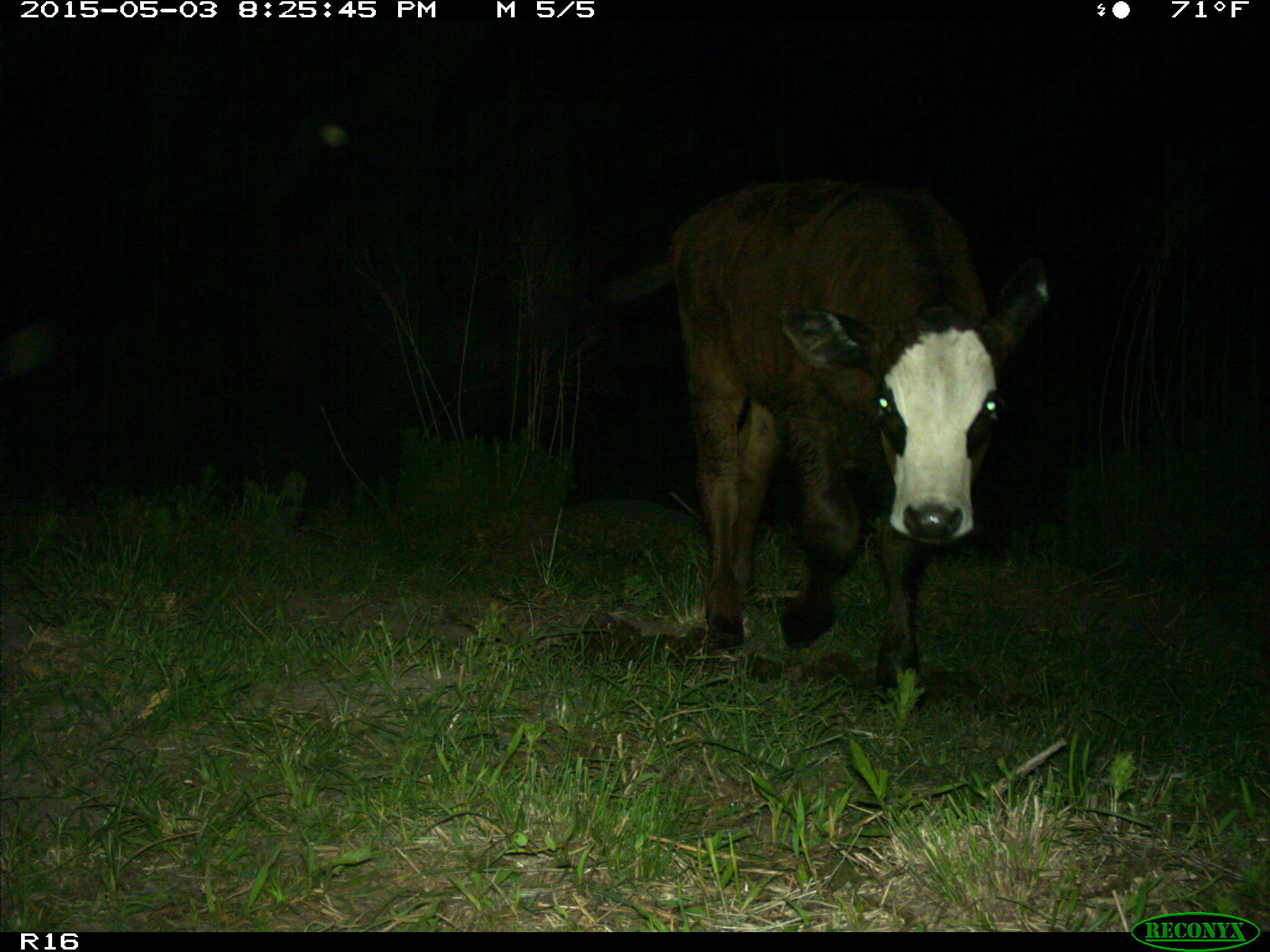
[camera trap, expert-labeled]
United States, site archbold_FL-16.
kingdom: Animalia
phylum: Chordata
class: Mammalia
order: Artiodactyla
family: Bovidae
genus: Bos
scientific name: Bos taurus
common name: domestic cow